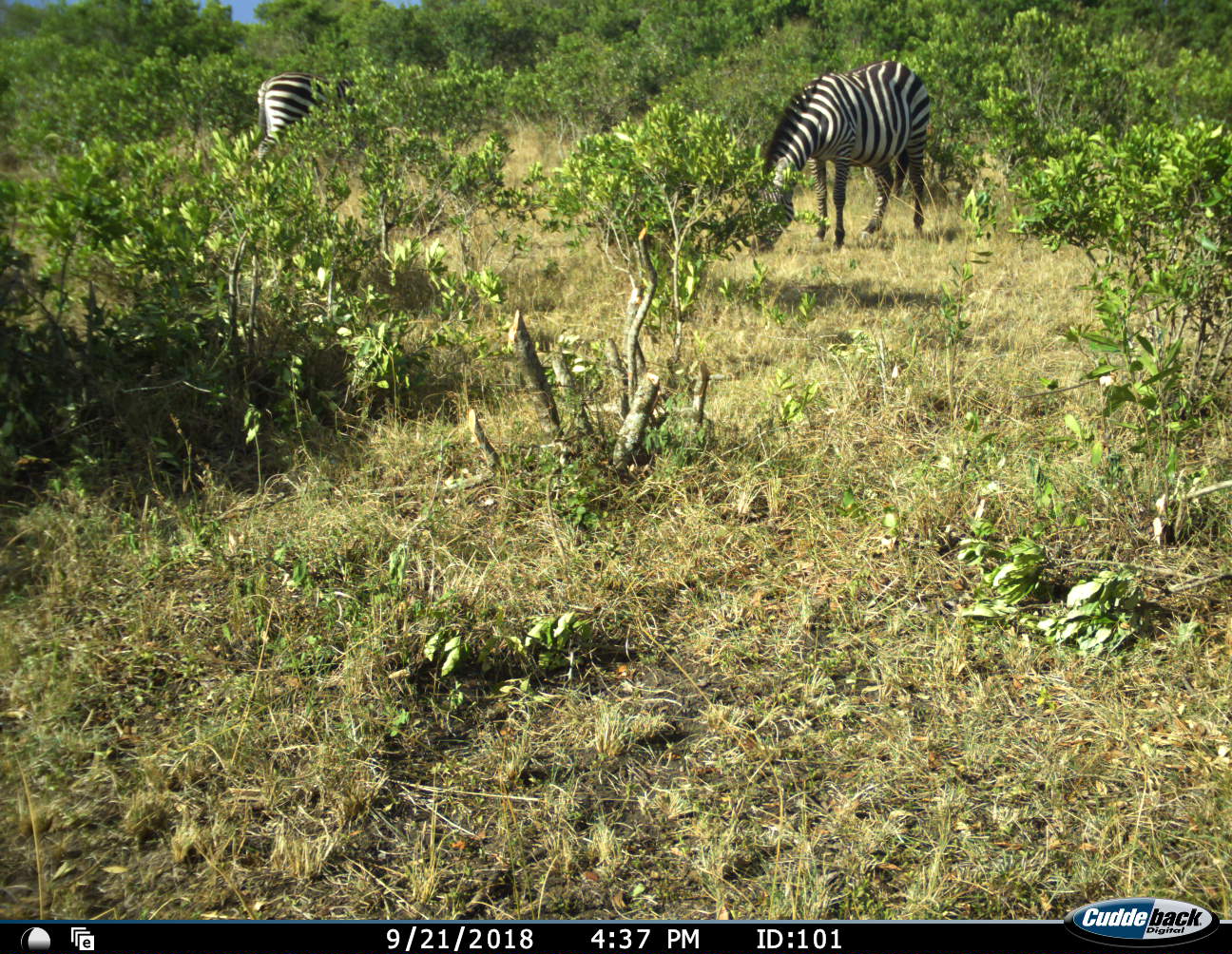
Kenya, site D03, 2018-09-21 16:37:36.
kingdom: Animalia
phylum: Chordata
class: Mammalia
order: Perissodactyla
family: Equidae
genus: Equus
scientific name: Equus quagga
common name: plains zebra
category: zebra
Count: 2.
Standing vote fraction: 20%.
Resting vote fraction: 0%.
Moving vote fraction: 10%.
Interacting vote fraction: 0%.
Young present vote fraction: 0%.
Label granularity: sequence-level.